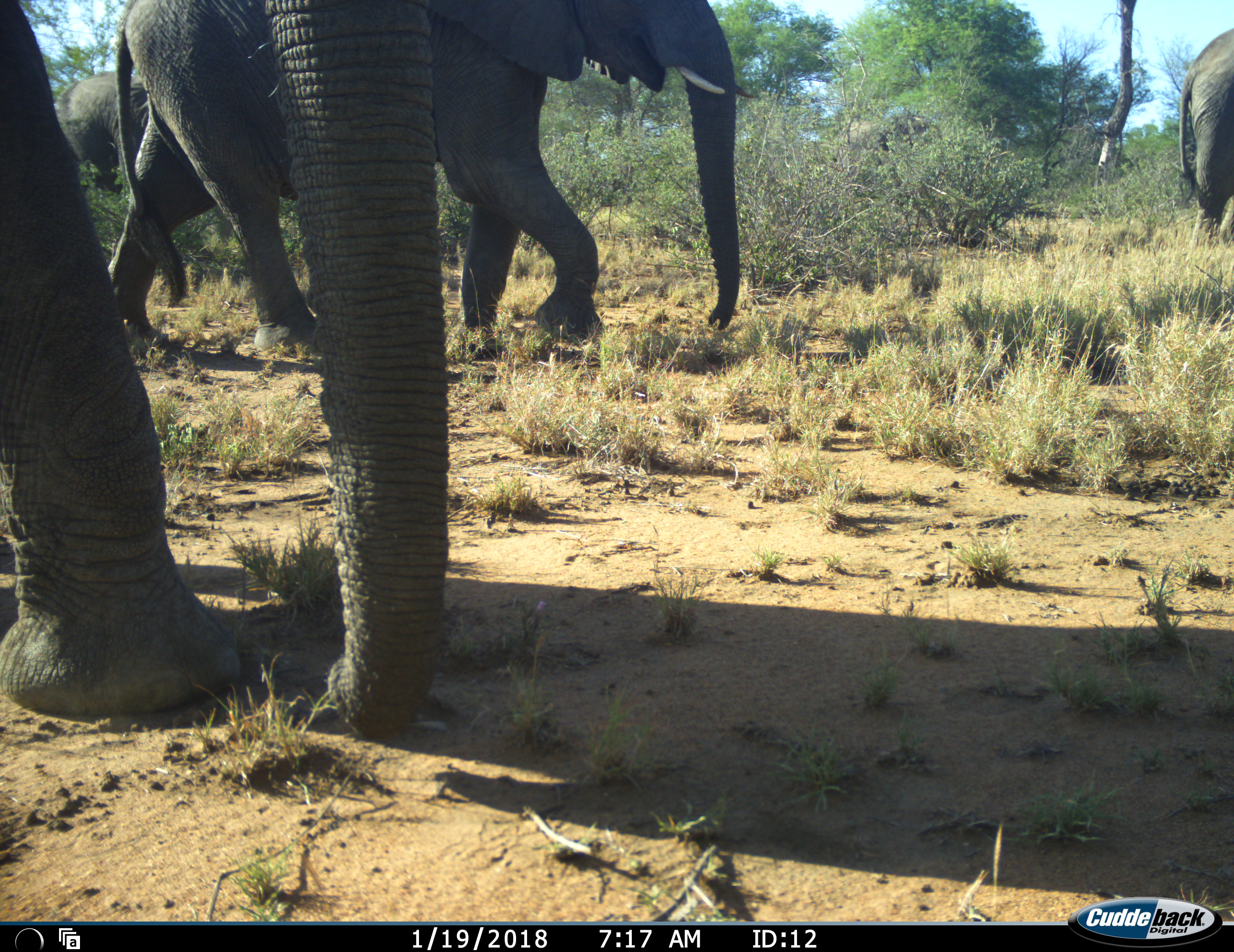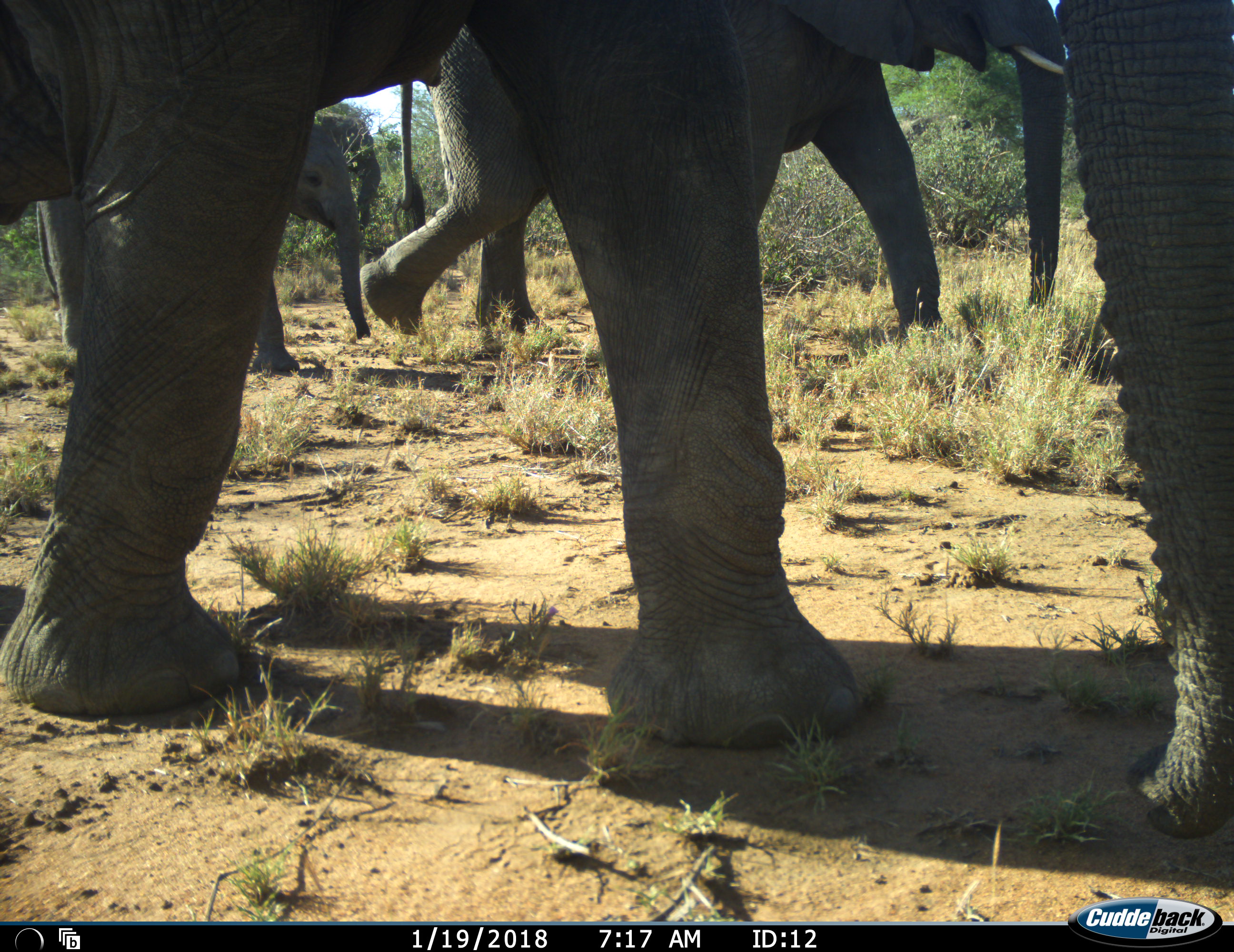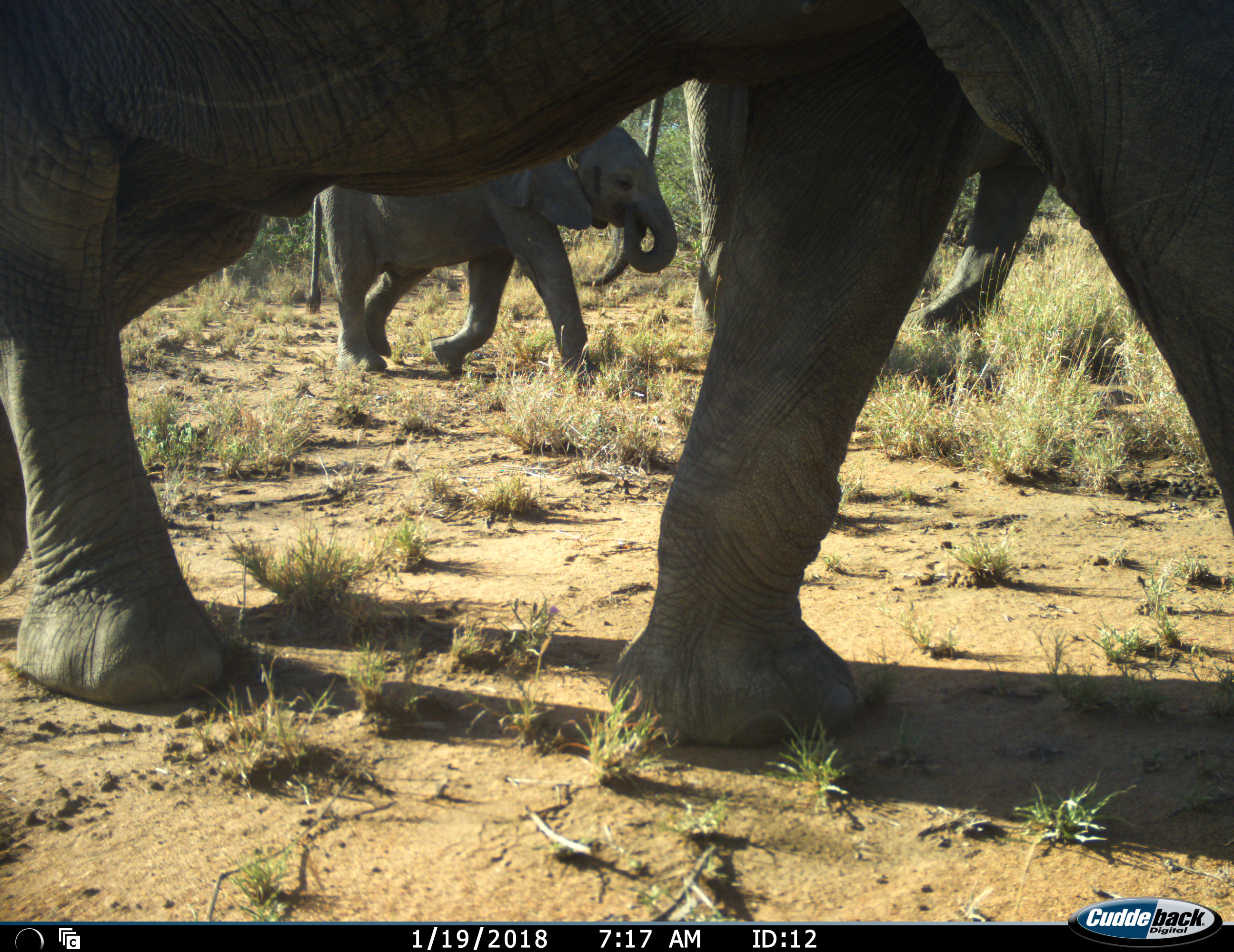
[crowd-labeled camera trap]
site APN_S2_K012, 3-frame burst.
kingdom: Animalia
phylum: Chordata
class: Mammalia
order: Proboscidea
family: Elephantidae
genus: Loxodonta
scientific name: Loxodonta africana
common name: african bush elephant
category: elephant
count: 5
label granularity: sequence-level